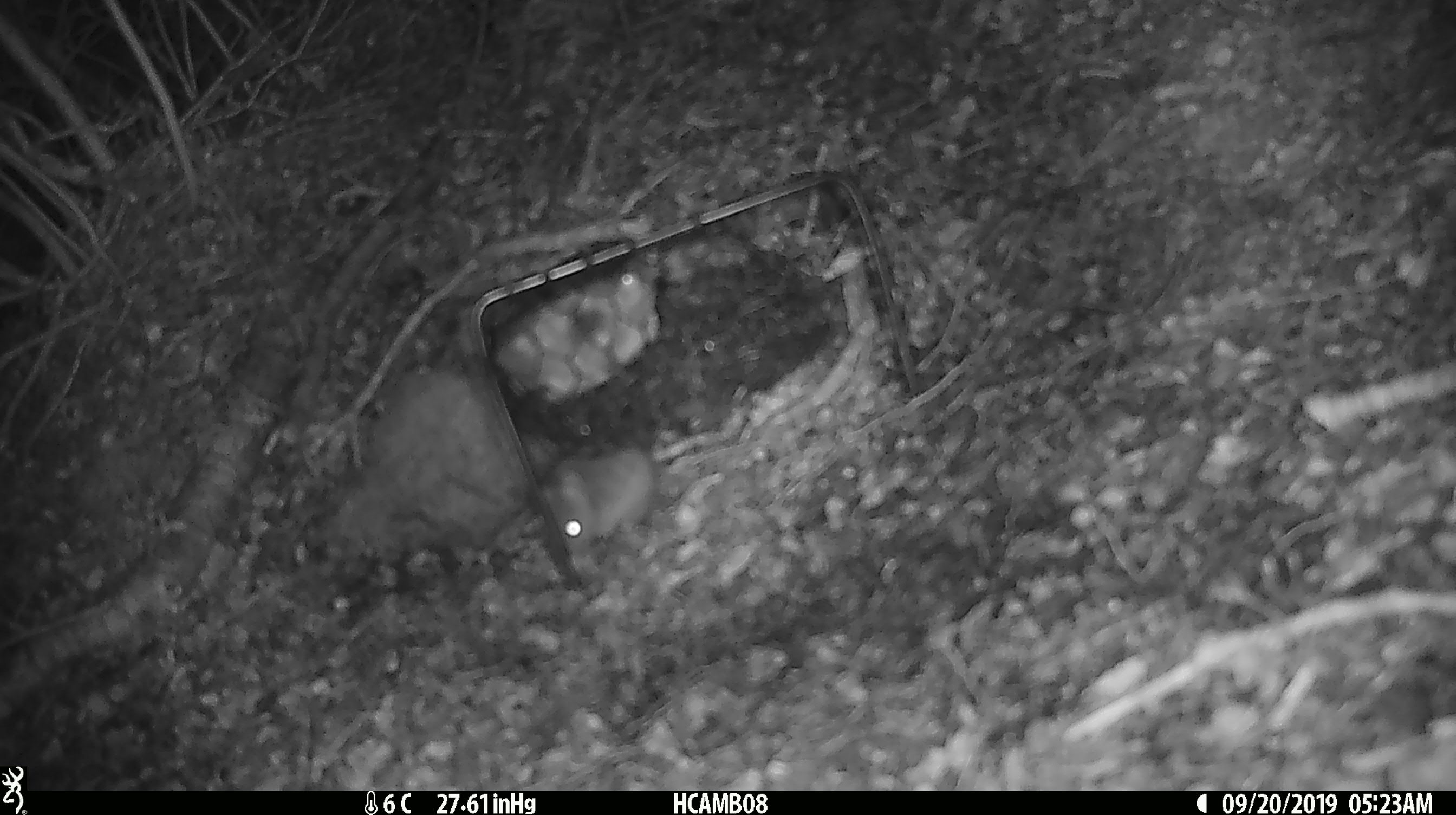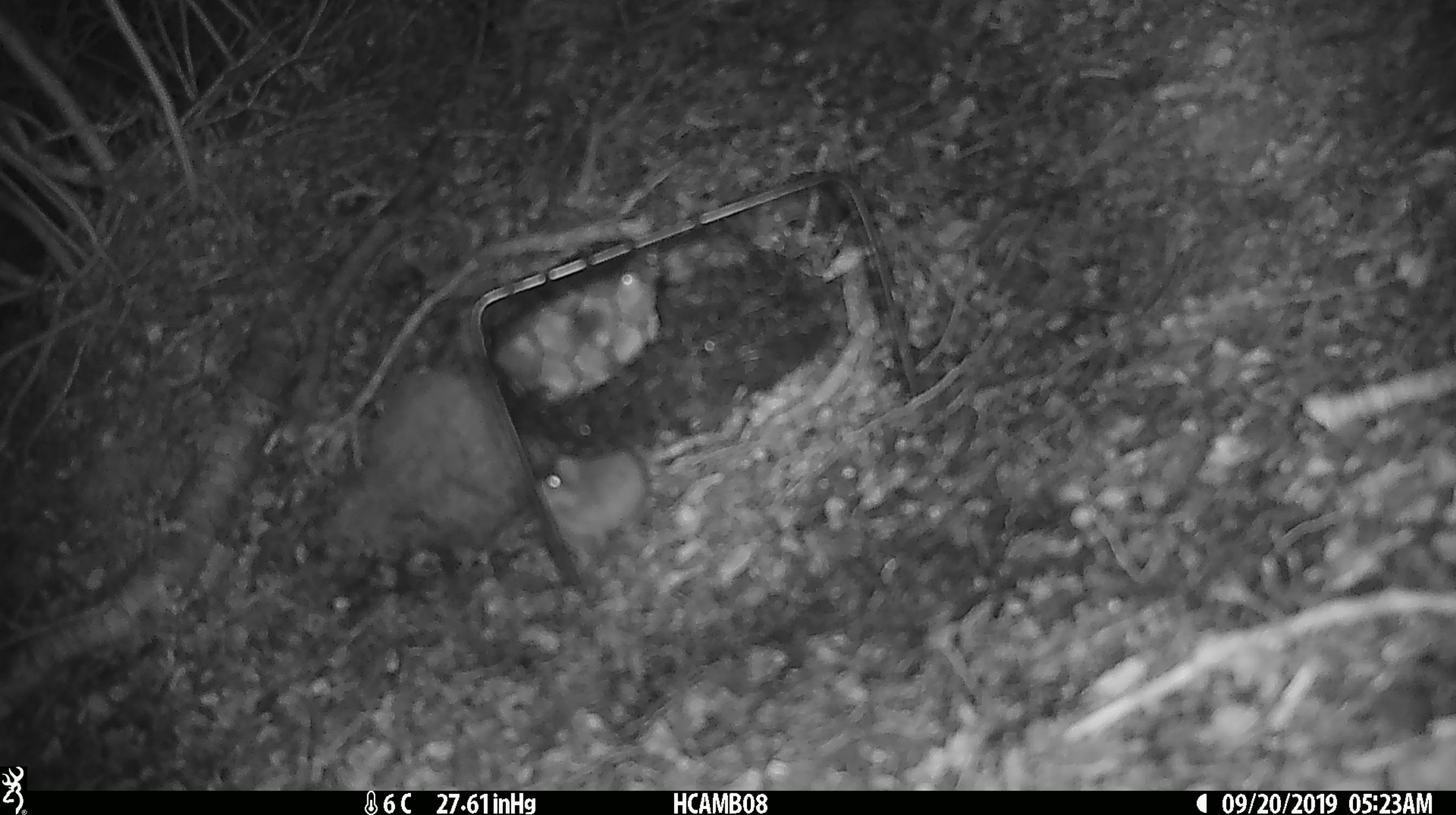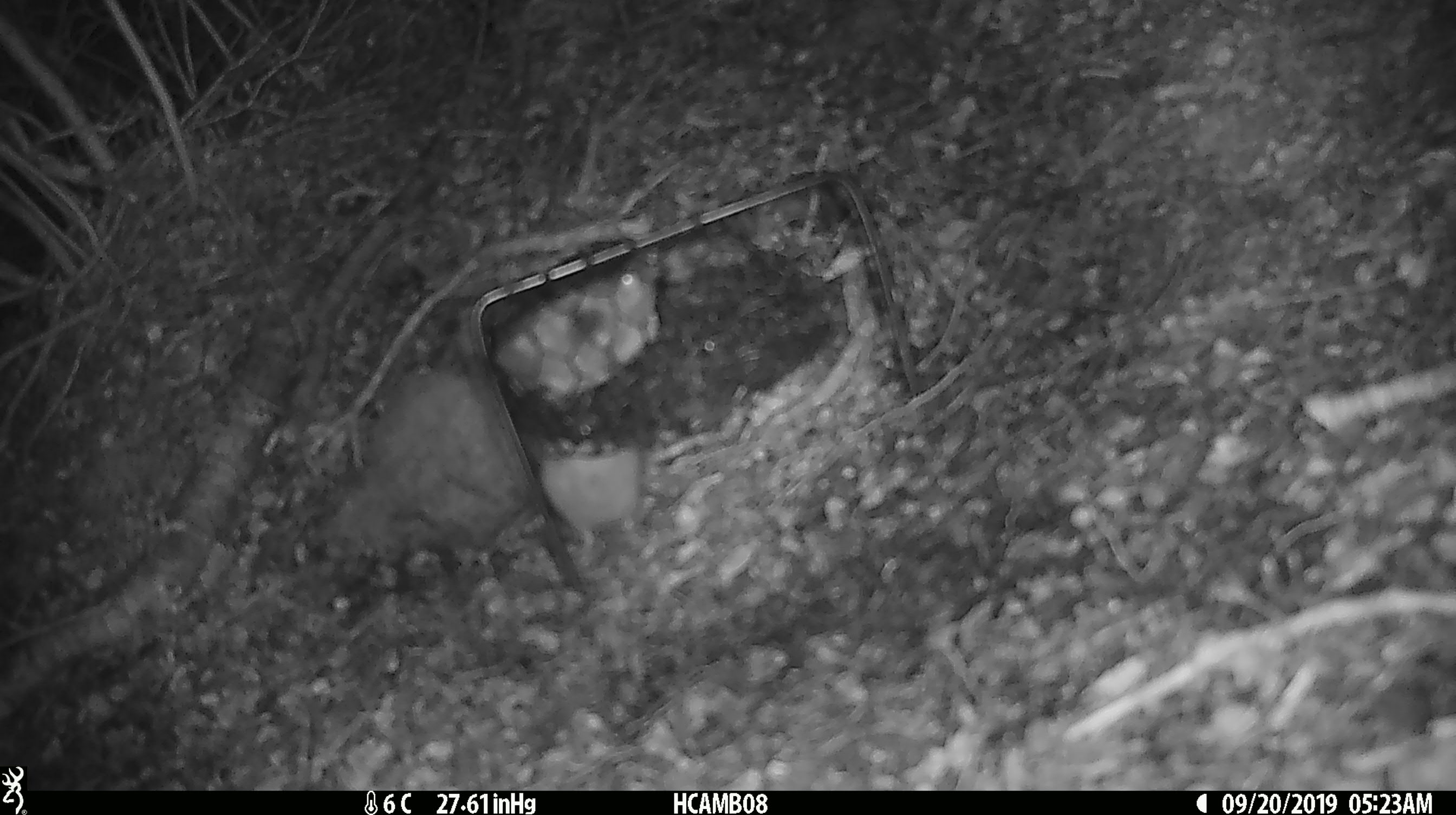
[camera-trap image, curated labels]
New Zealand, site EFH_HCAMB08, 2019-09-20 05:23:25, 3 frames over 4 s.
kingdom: Animalia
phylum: Chordata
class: Mammalia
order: Rodentia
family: Muridae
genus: Mus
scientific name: Mus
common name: mouse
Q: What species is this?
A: Mouse (Mus).